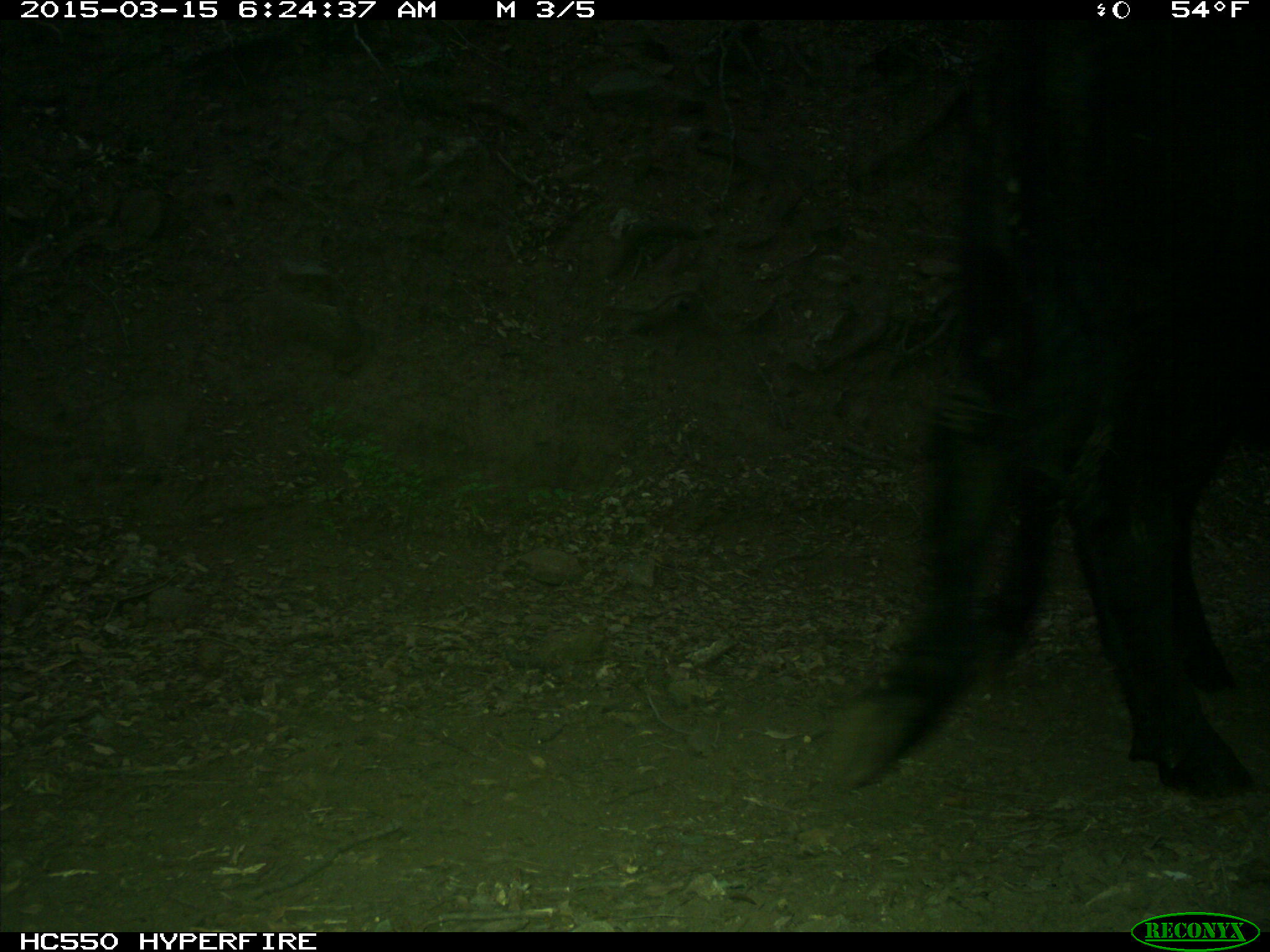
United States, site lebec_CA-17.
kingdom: Animalia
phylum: Chordata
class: Mammalia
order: Artiodactyla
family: Bovidae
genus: Bos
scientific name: Bos taurus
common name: domestic cow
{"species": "Bos taurus (domestic cow)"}